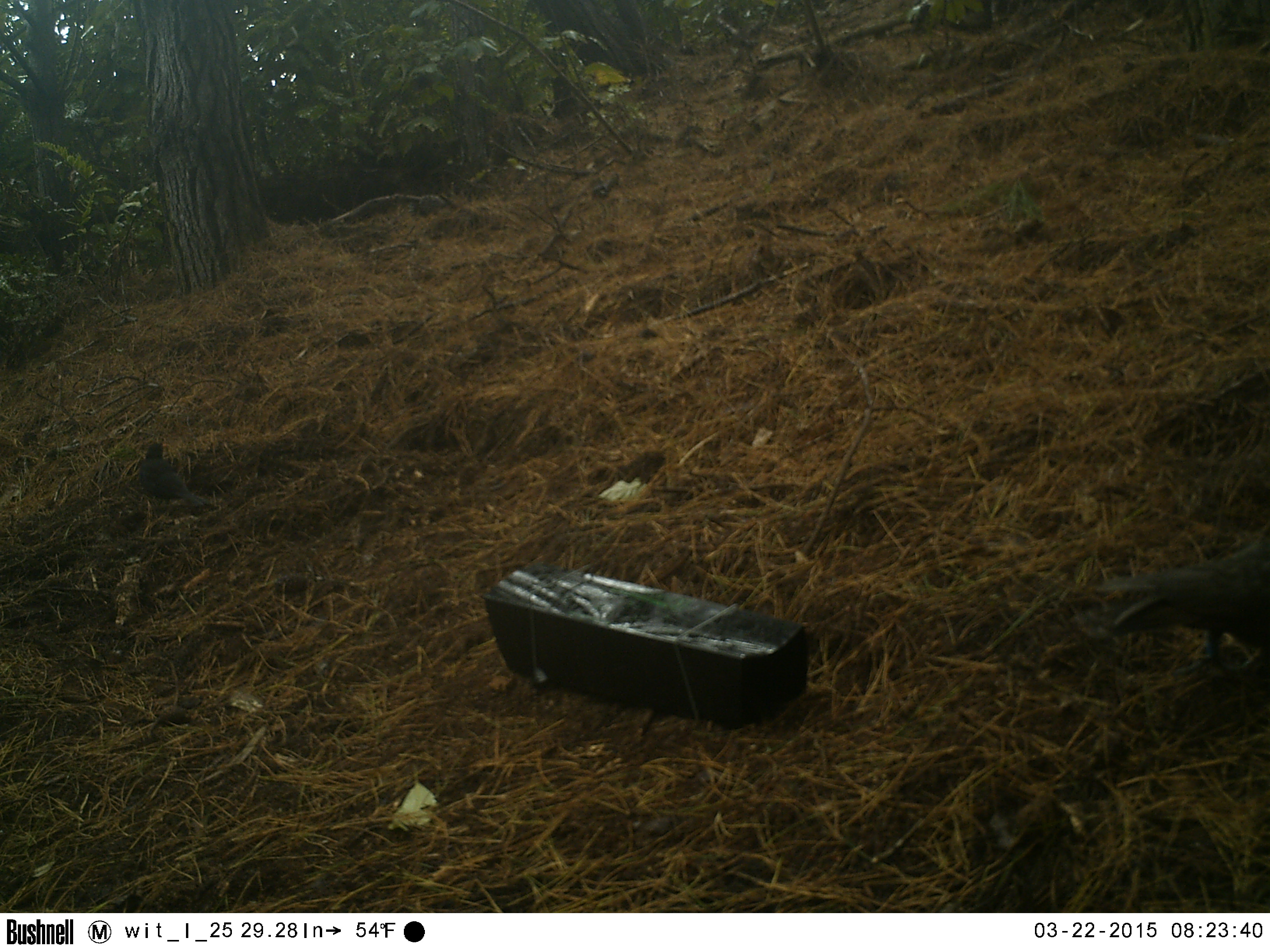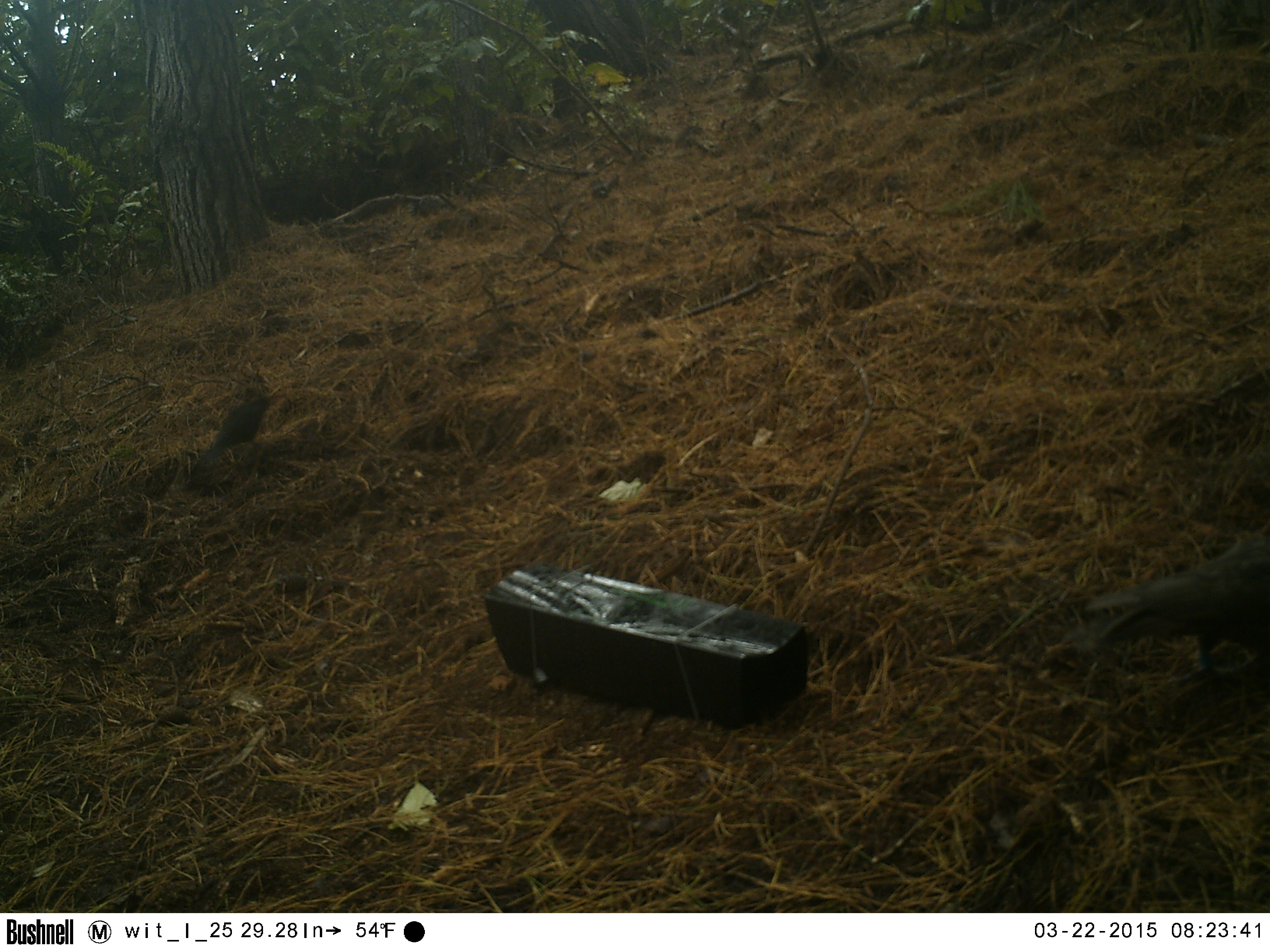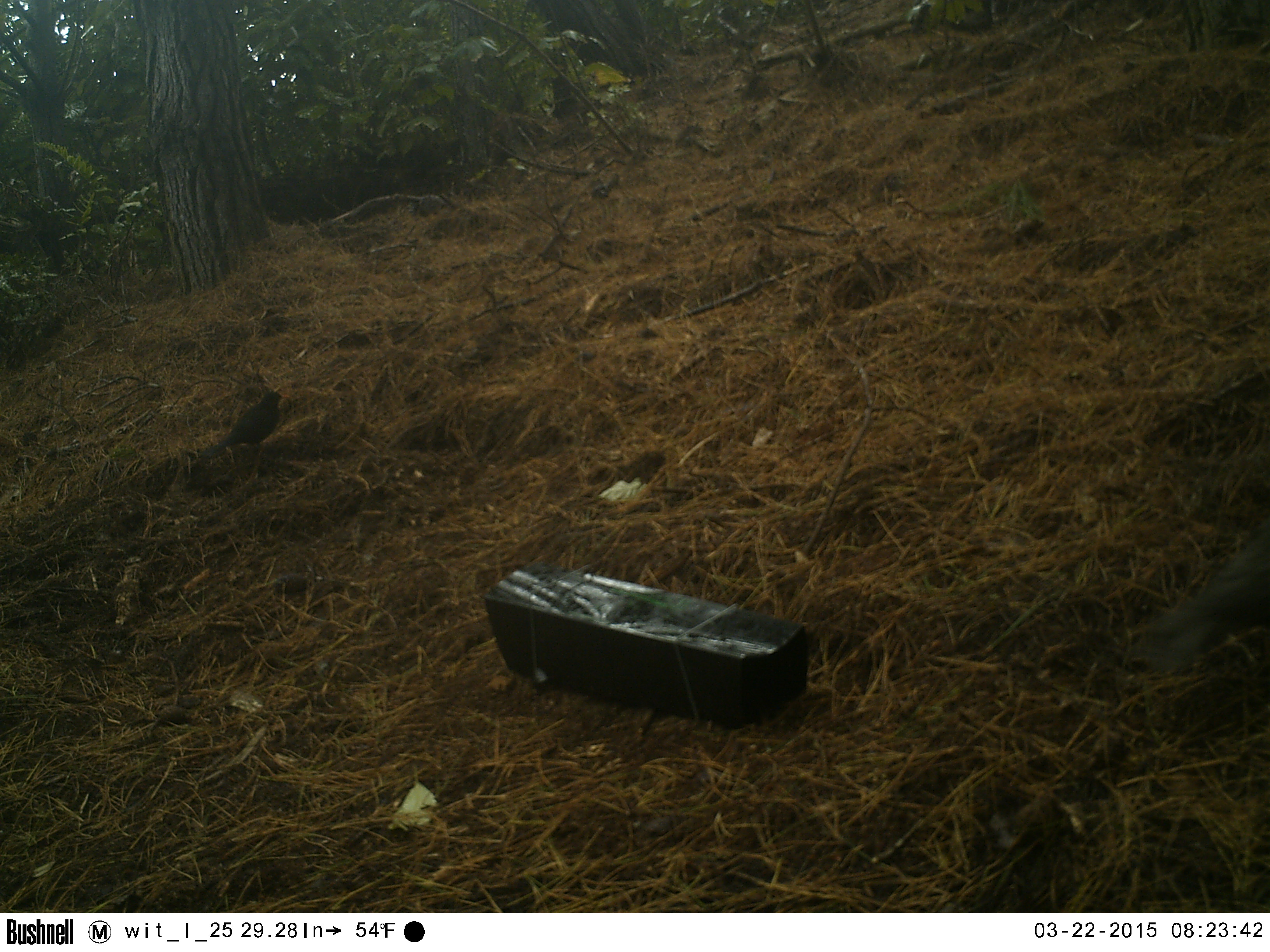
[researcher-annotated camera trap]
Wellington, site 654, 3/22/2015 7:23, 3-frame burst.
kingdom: Animalia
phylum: Chordata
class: Aves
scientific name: Aves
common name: bird